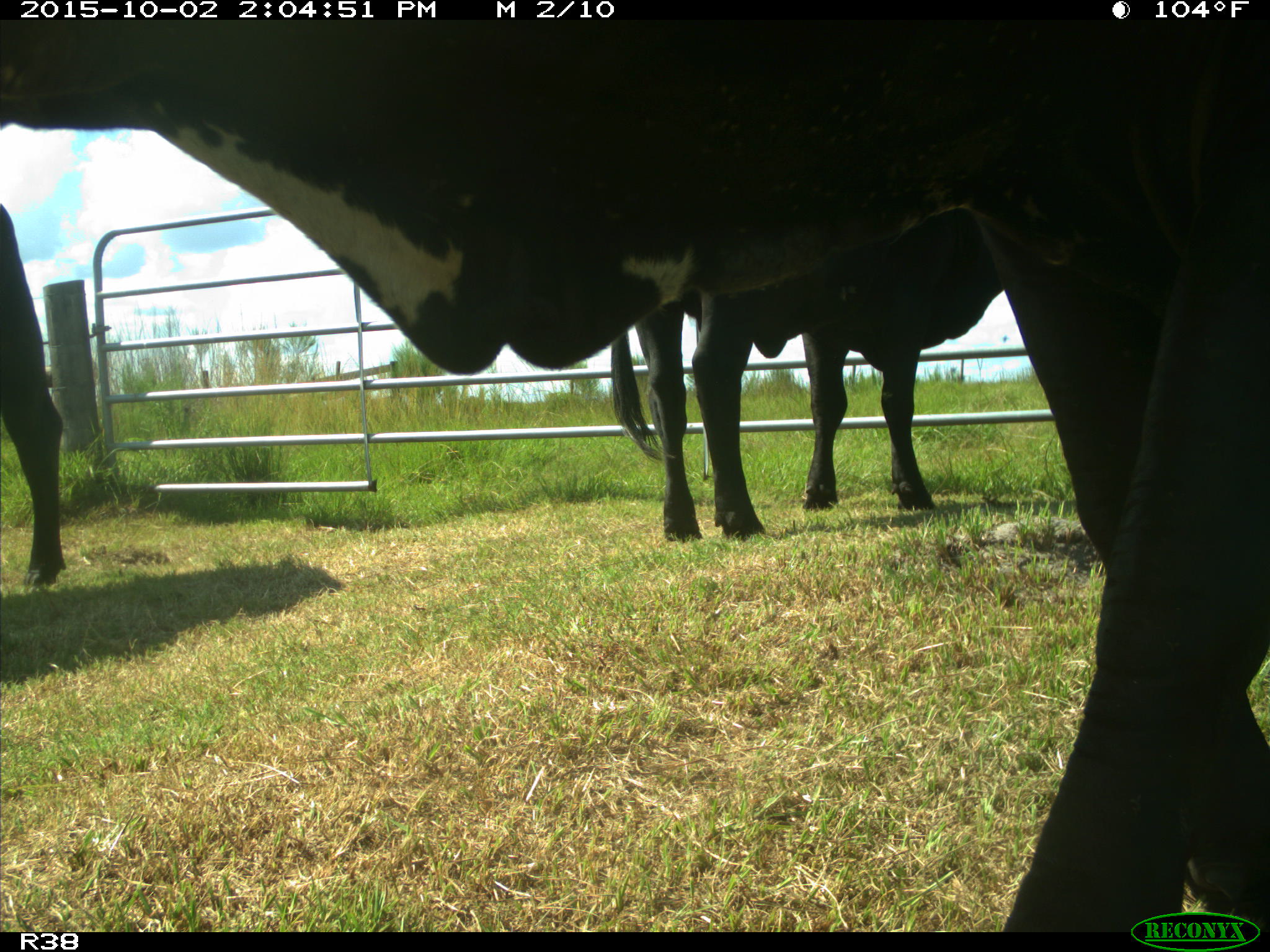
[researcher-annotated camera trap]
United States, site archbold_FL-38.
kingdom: Animalia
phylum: Chordata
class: Mammalia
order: Artiodactyla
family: Bovidae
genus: Bos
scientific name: Bos taurus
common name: domestic cow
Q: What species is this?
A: Bos taurus (domestic cow).